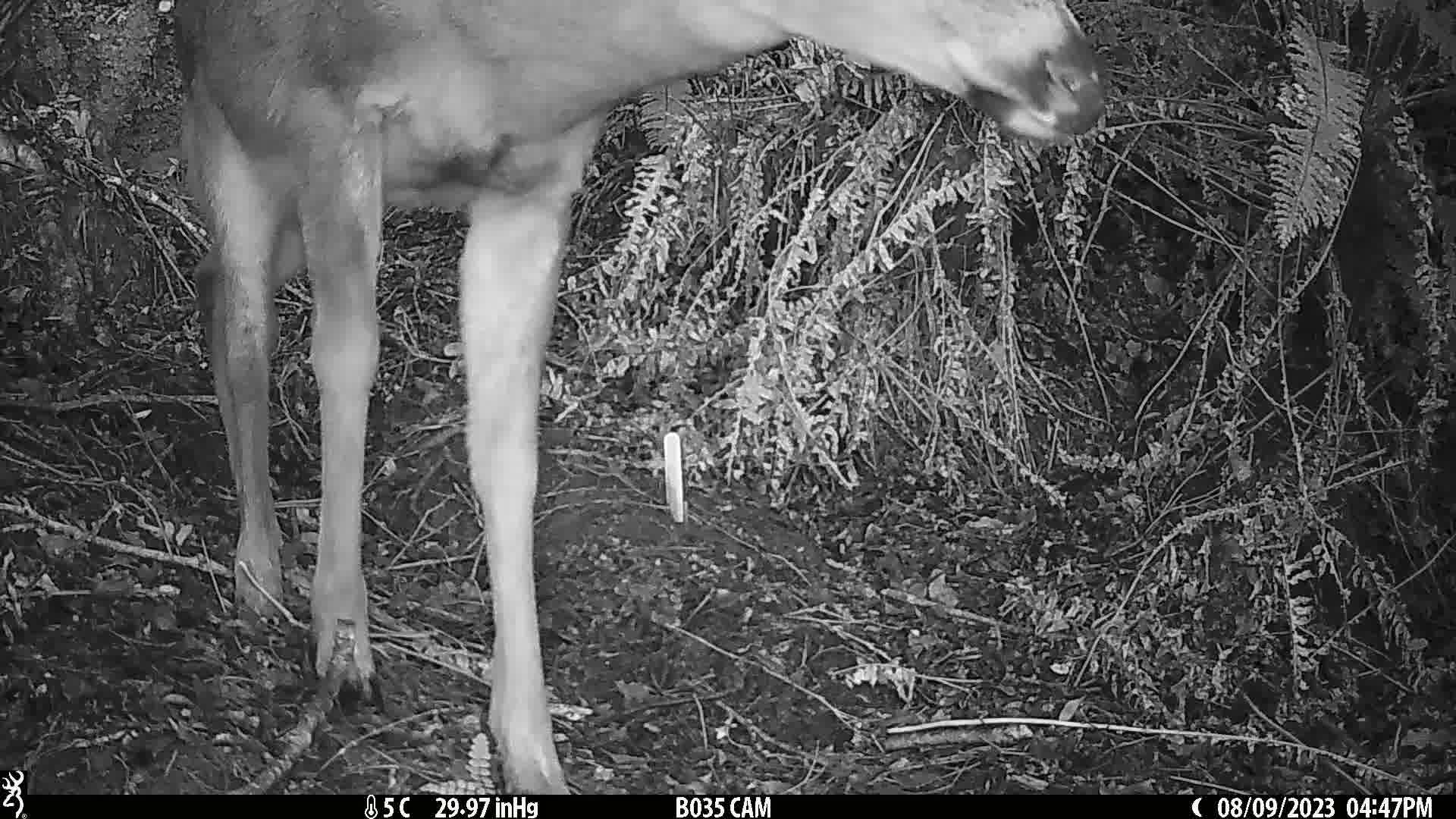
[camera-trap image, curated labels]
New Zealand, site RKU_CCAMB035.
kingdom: Animalia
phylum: Chordata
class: Mammalia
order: Artiodactyla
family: Cervidae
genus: Odocoileus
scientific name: Odocoileus virginianus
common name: white-tailed deer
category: white tailed deer